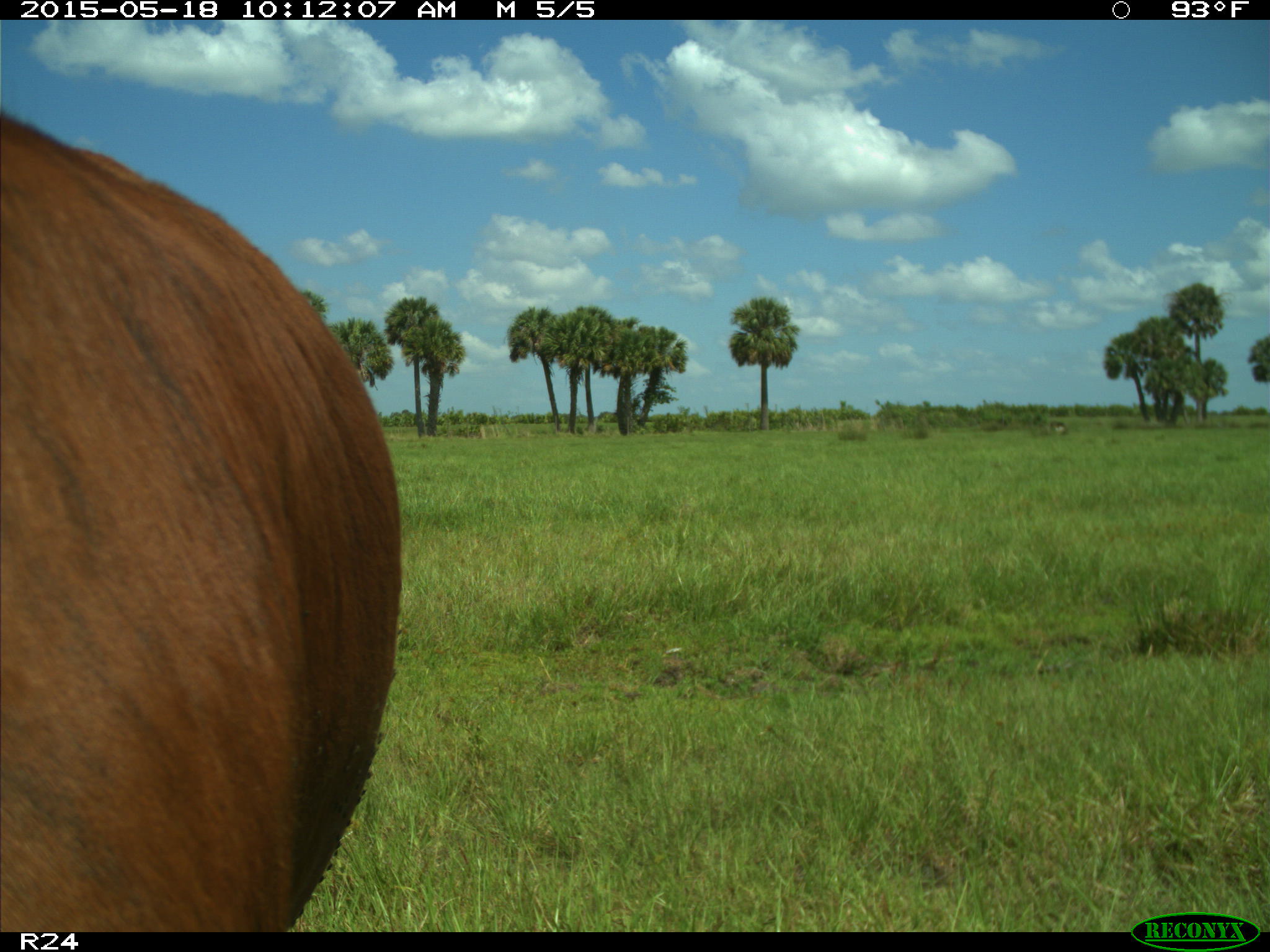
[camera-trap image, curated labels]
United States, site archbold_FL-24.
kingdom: Animalia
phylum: Chordata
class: Mammalia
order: Artiodactyla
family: Bovidae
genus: Bos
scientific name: Bos taurus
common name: domestic cow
Bos taurus (domestic cow).